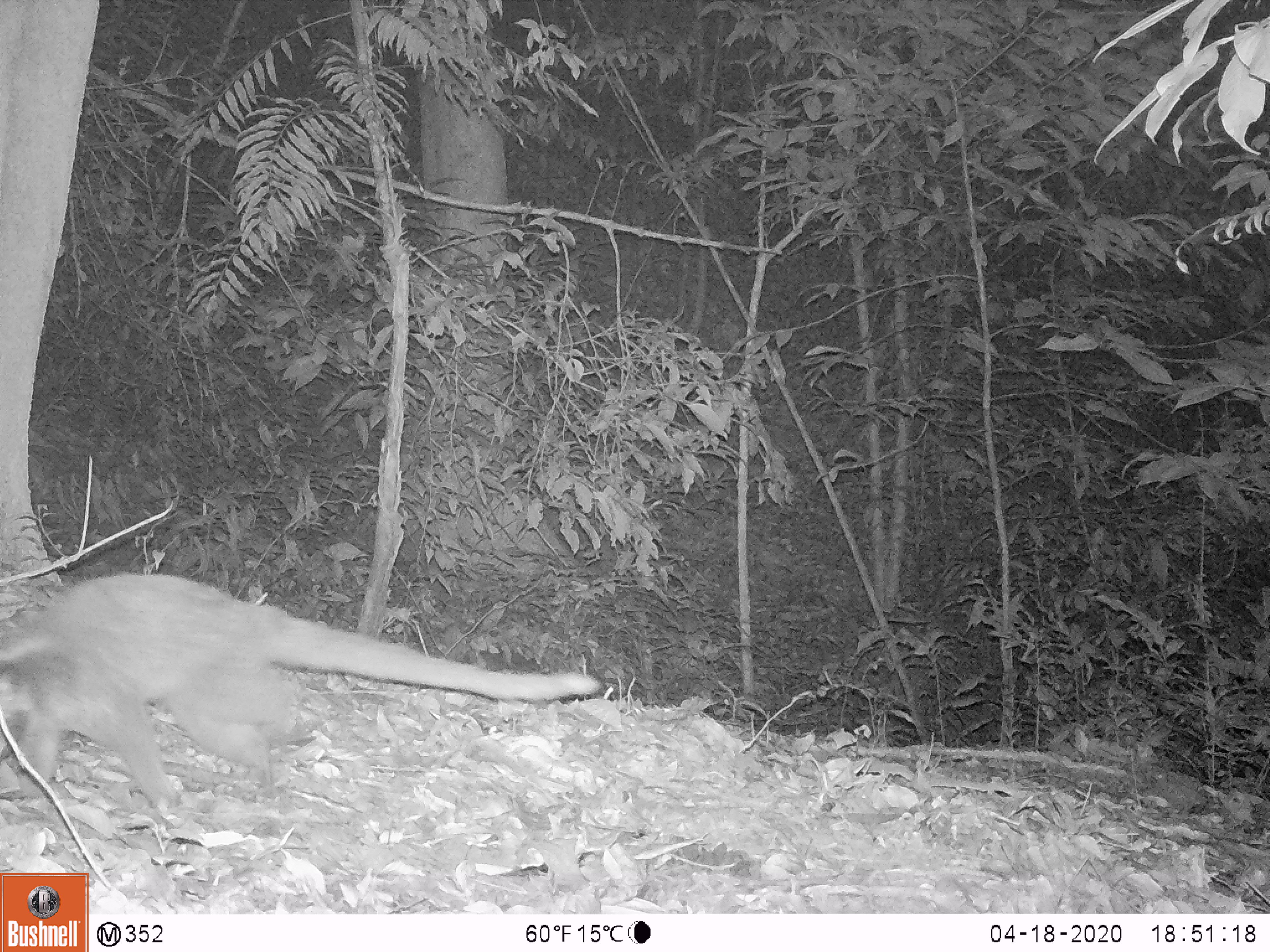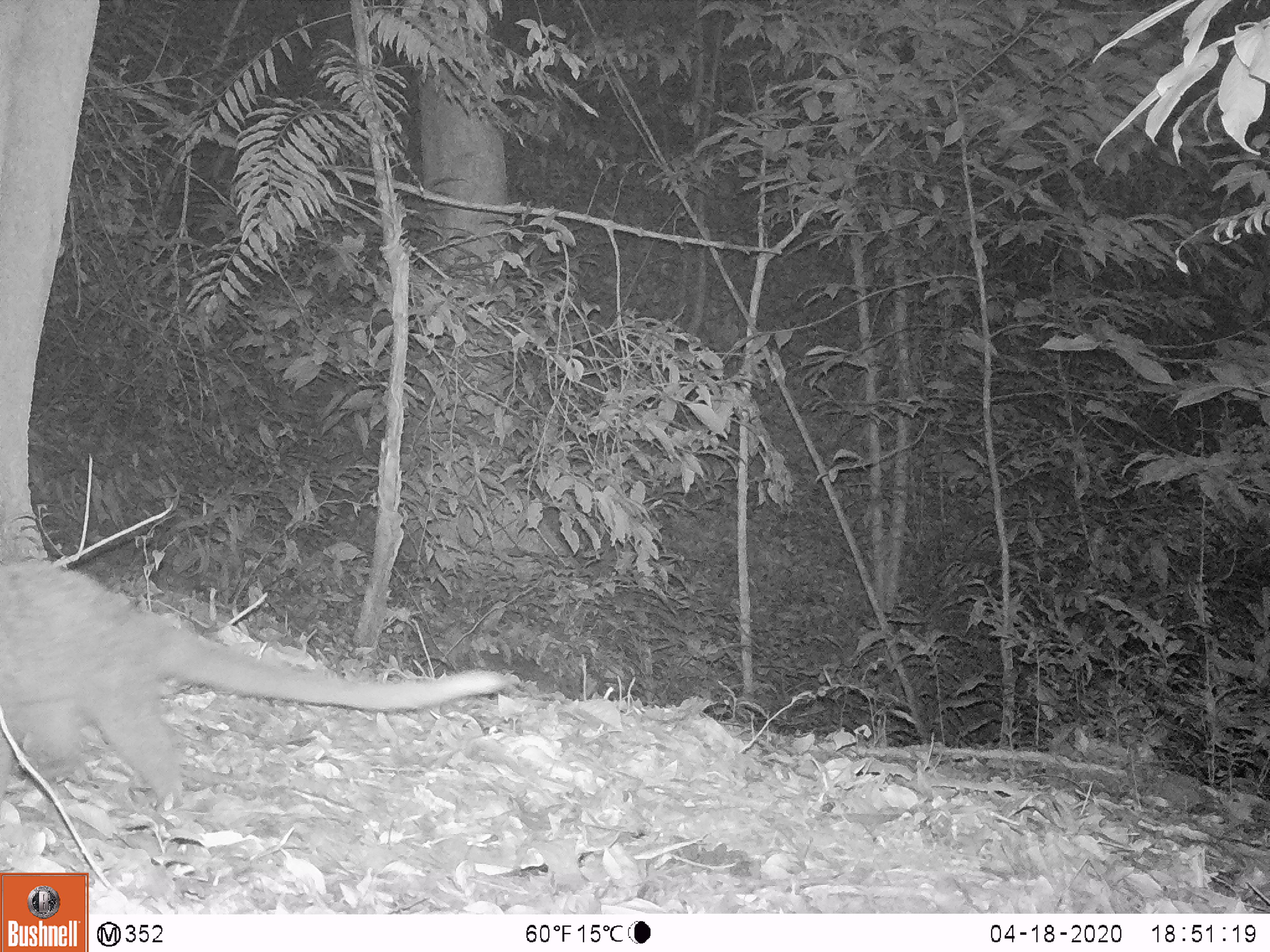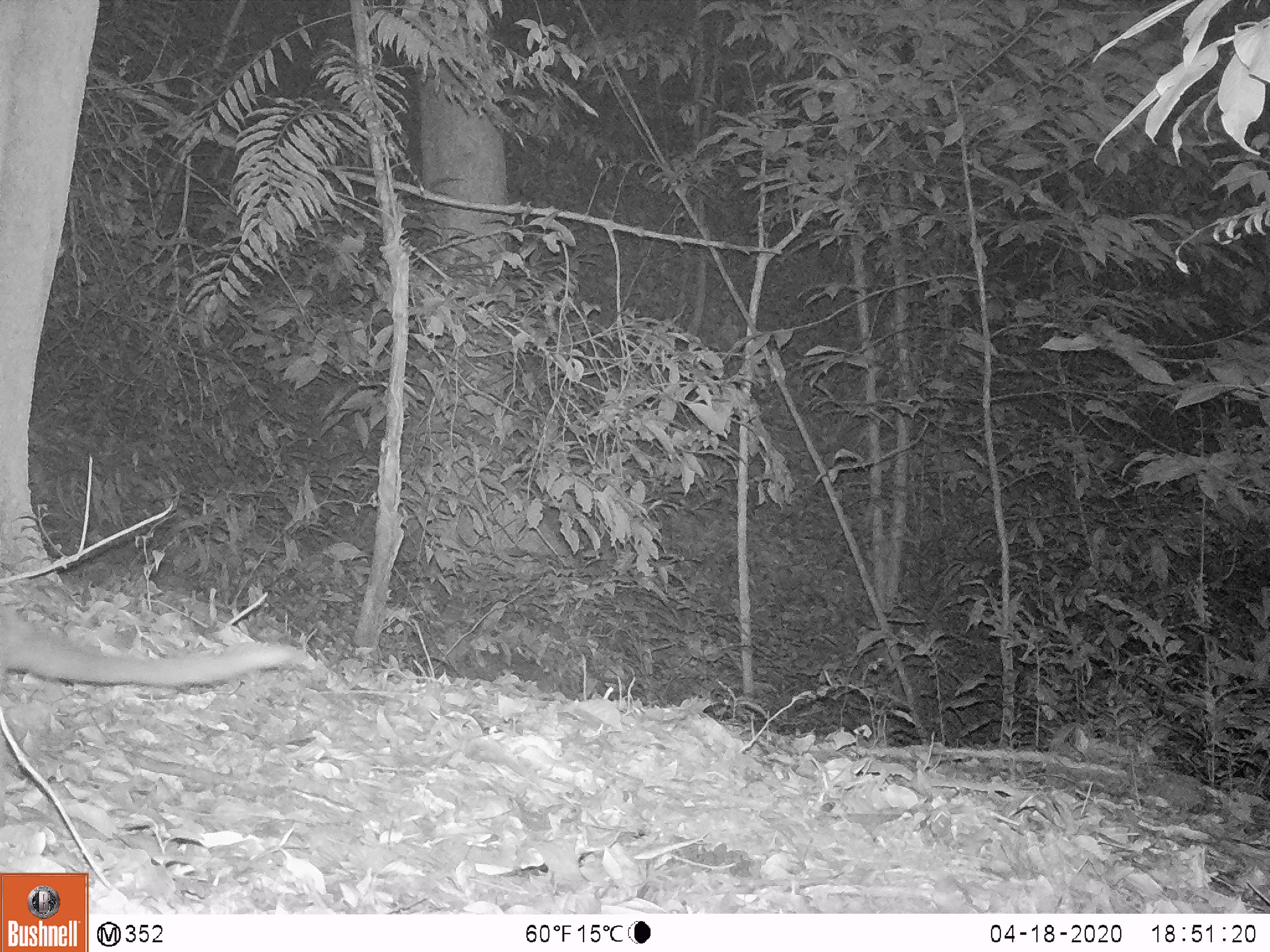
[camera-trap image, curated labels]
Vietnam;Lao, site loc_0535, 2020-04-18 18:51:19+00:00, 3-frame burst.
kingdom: Animalia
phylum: Chordata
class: Mammalia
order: Carnivora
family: Viverridae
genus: Paguma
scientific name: Paguma larvata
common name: masked palm civet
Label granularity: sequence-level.